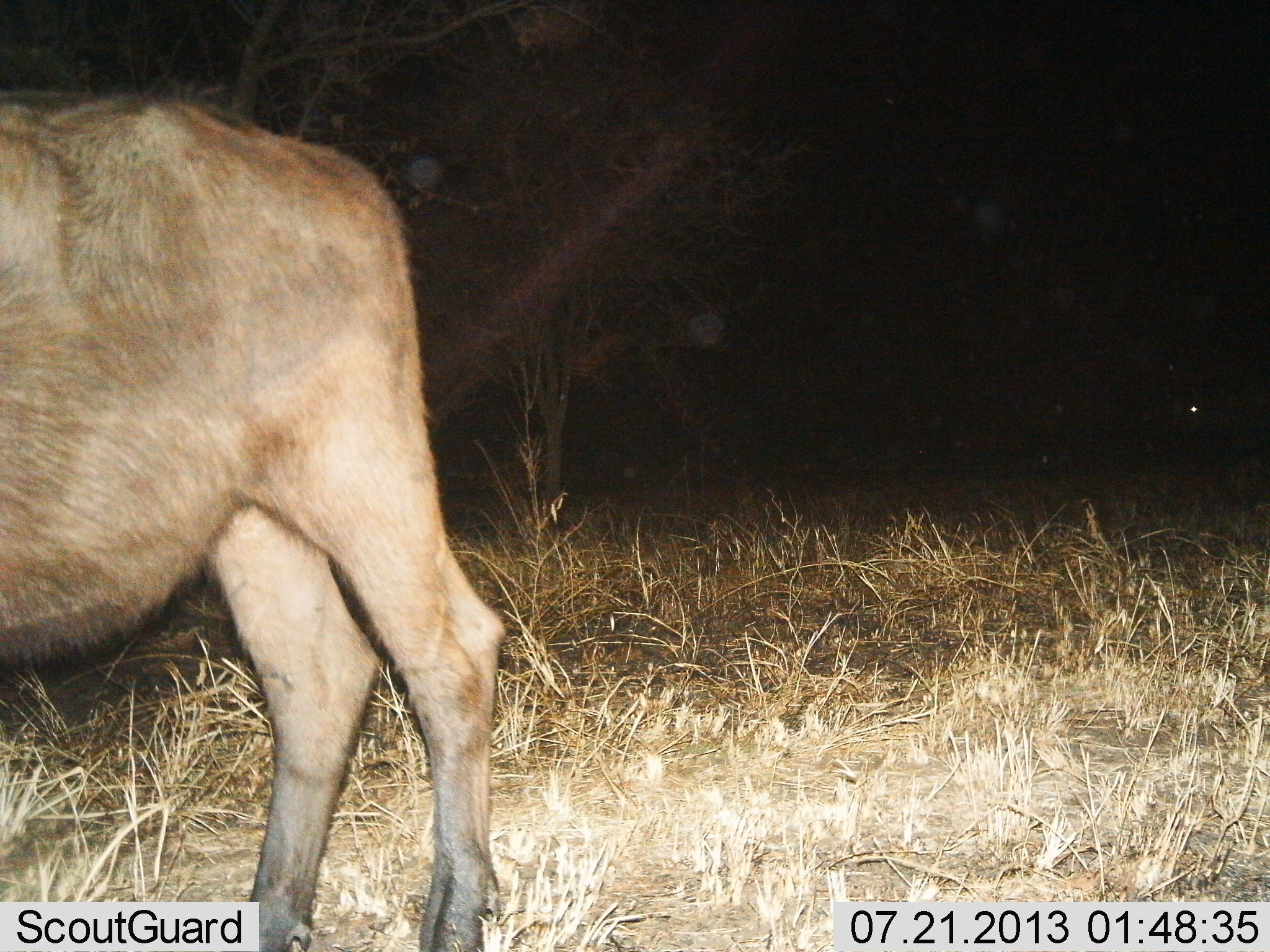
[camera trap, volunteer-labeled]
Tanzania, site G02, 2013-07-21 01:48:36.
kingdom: Animalia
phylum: Chordata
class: Mammalia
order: Artiodactyla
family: Bovidae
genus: Connochaetes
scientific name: Connochaetes taurinus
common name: blue wildebeest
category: wildebeest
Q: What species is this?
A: Wildebeest (blue wildebeest) (Connochaetes taurinus).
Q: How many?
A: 1.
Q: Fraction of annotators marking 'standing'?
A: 80%.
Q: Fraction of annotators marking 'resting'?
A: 0%.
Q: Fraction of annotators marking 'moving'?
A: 20%.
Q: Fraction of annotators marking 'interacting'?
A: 0%.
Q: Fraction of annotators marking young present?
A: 0%.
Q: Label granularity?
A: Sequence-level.